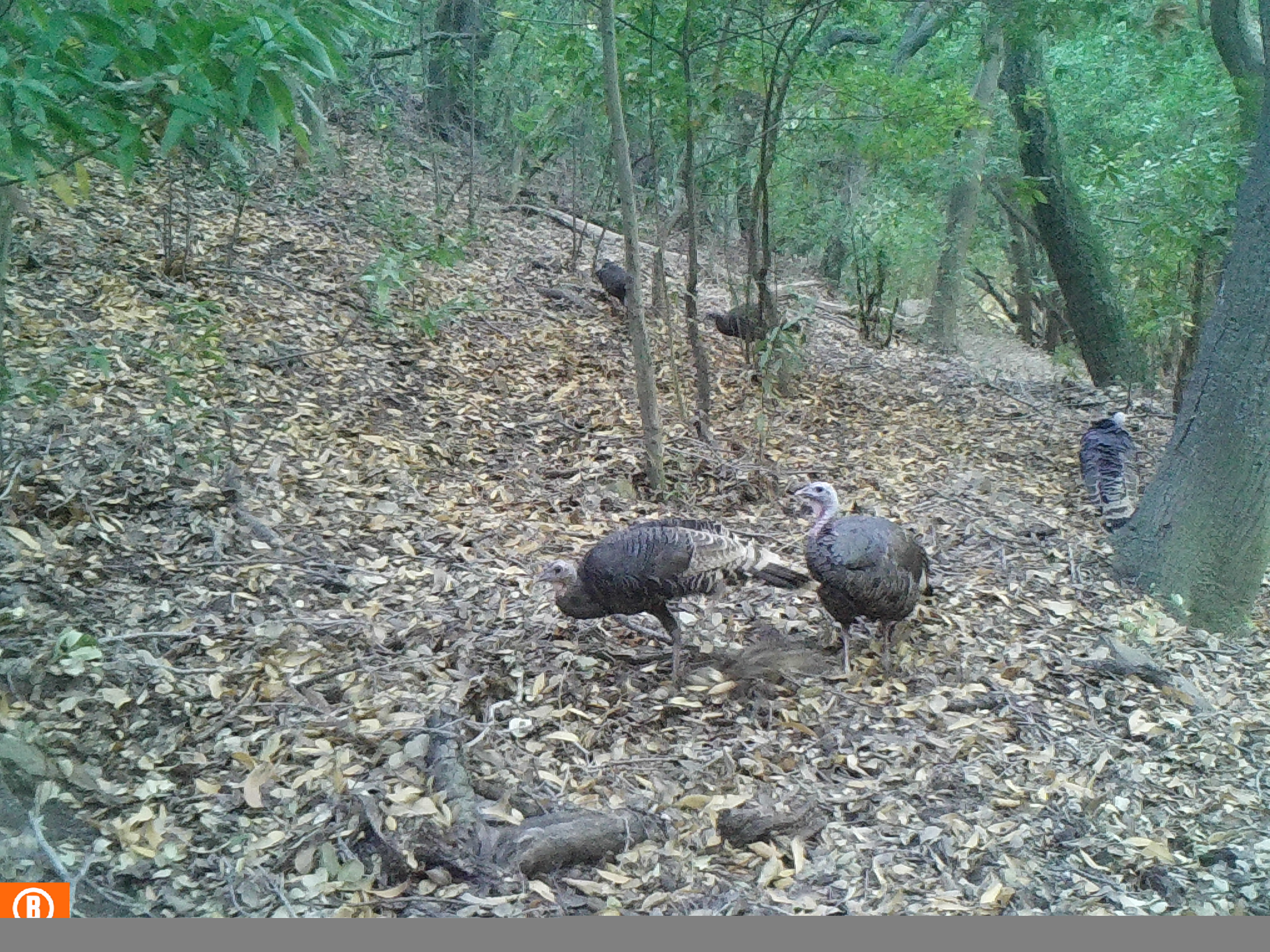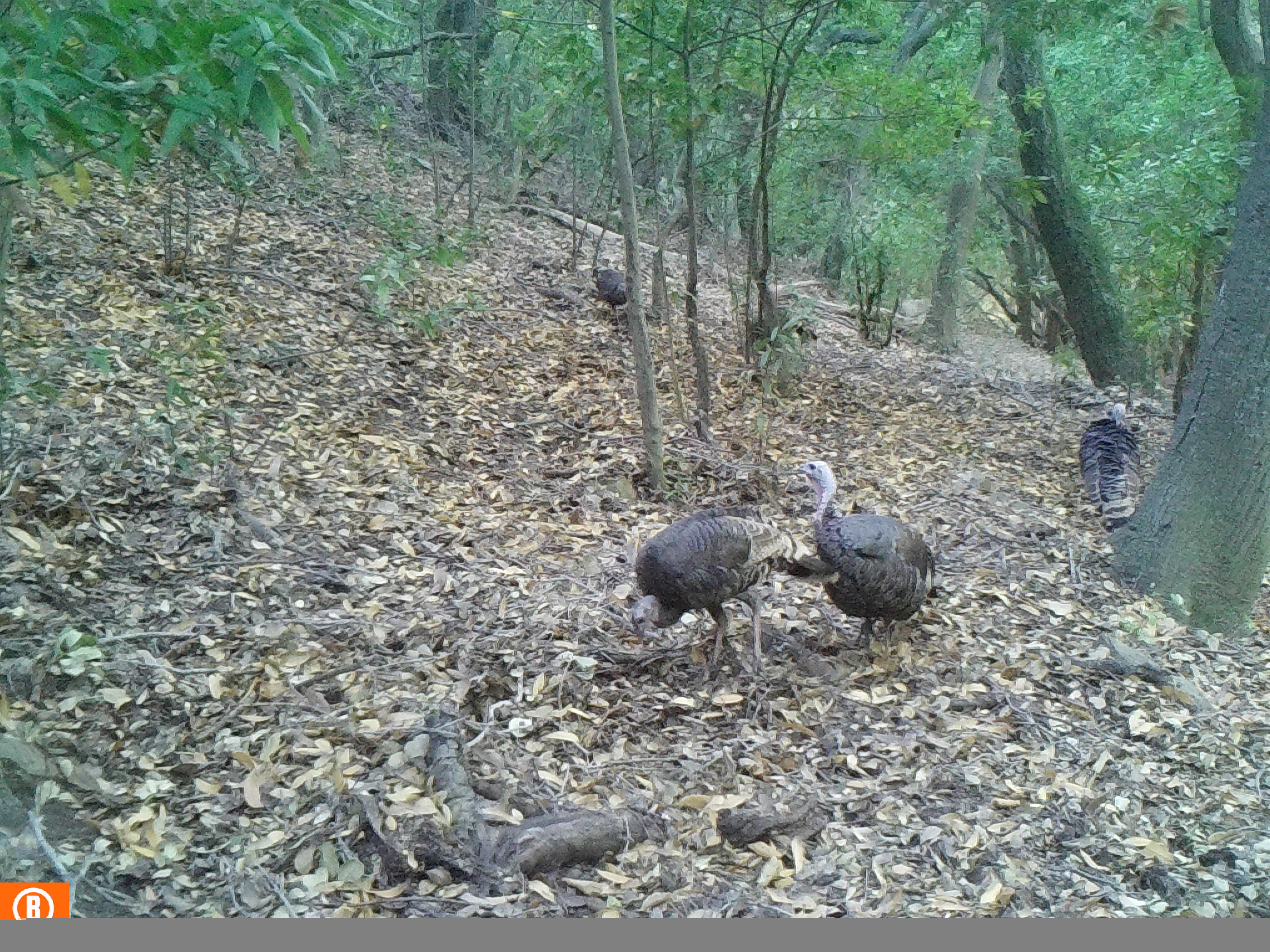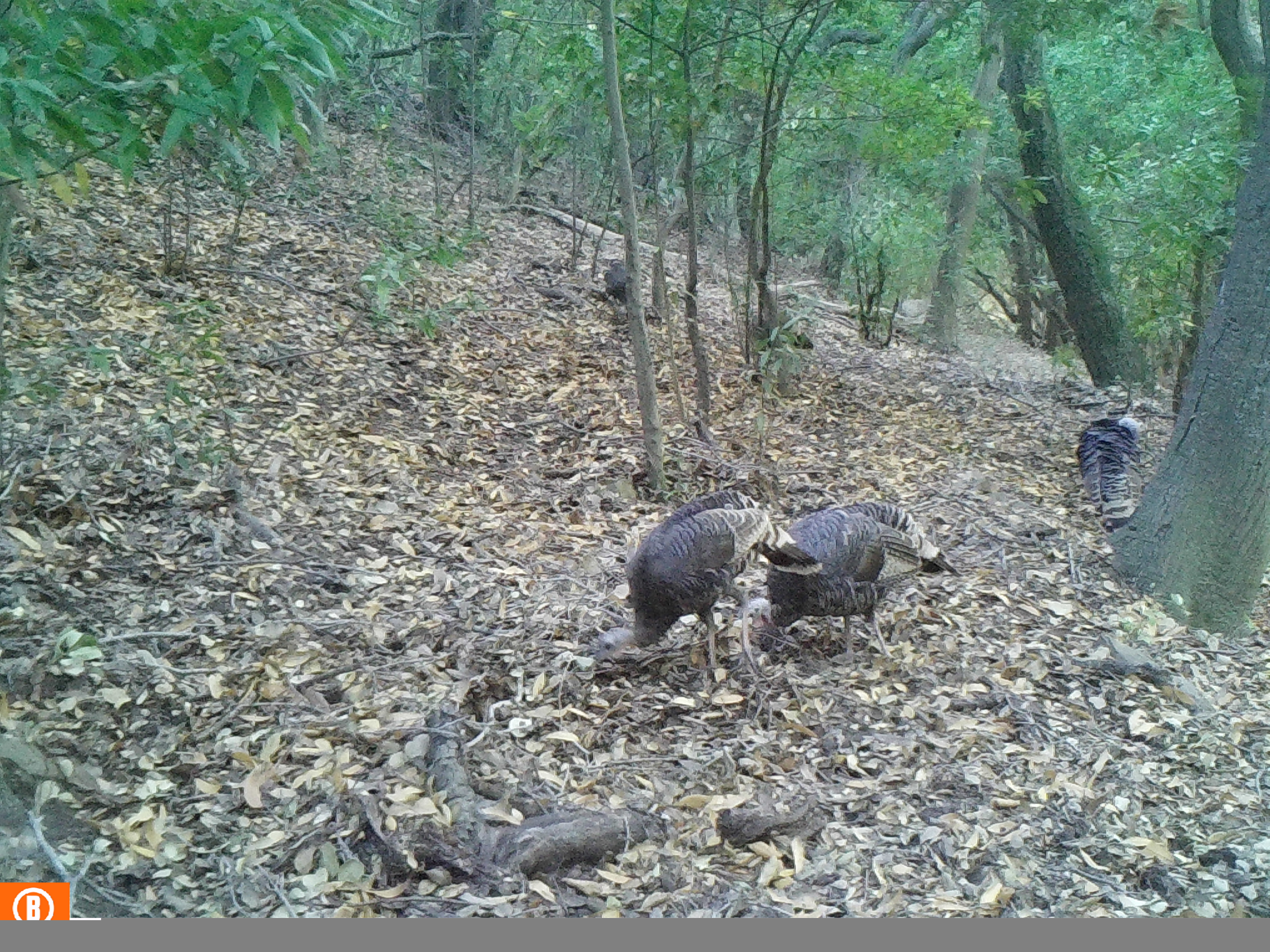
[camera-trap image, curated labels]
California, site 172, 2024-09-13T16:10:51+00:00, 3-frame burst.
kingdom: Animalia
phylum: Chordata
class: Aves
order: Galliformes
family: Phasianidae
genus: Meleagris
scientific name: Meleagris gallopavo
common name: turkey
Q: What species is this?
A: Turkey (Meleagris gallopavo).